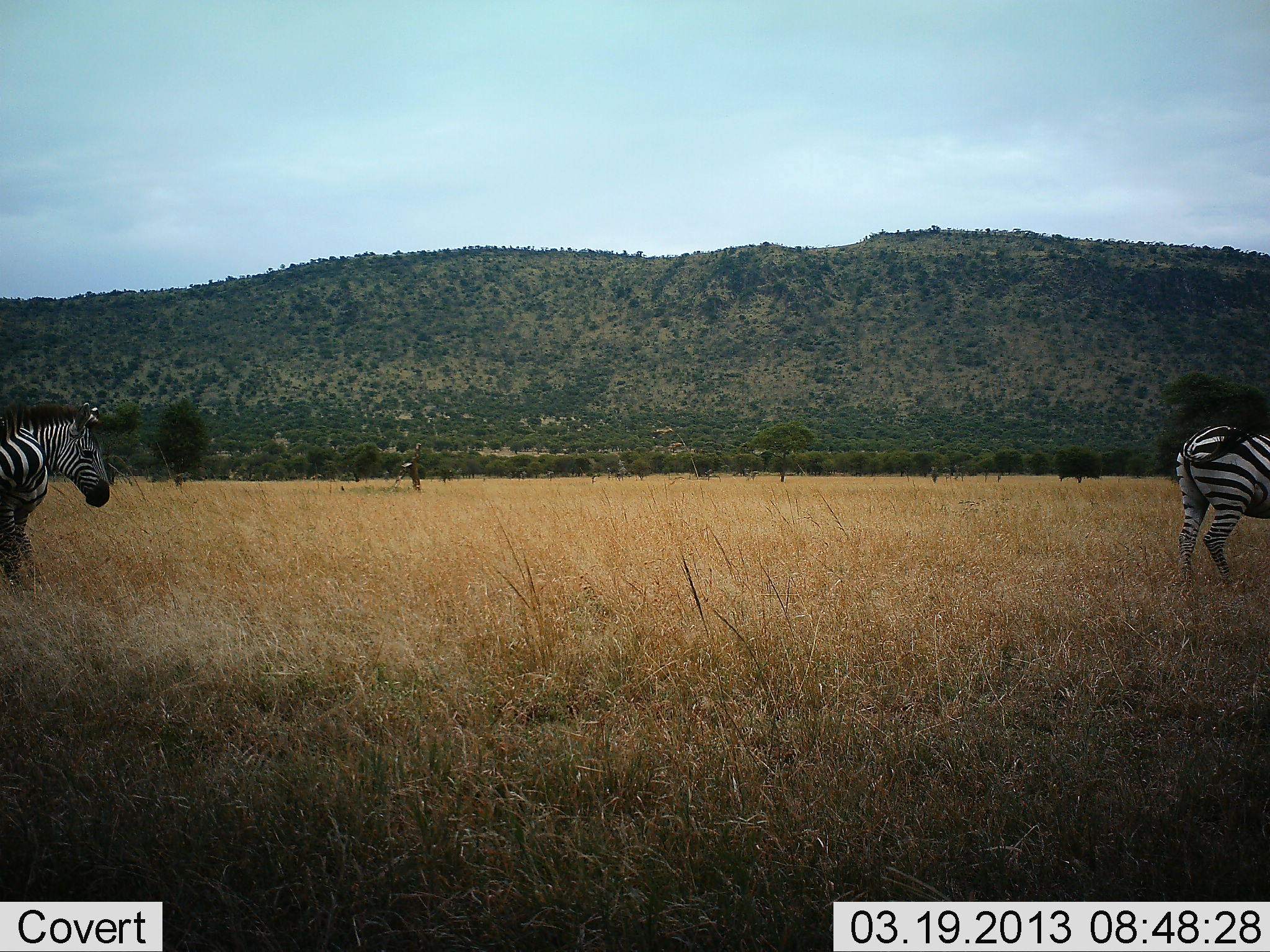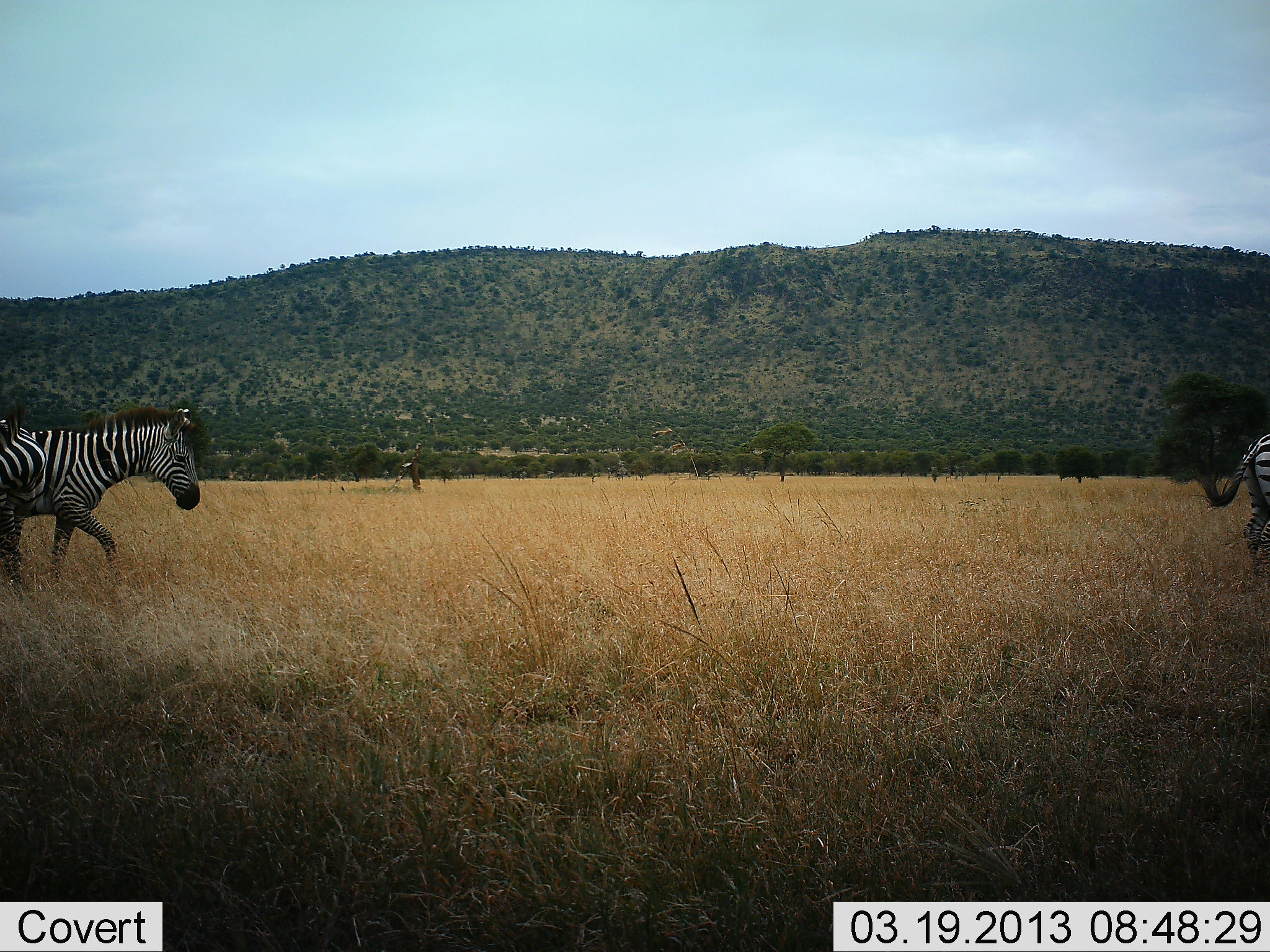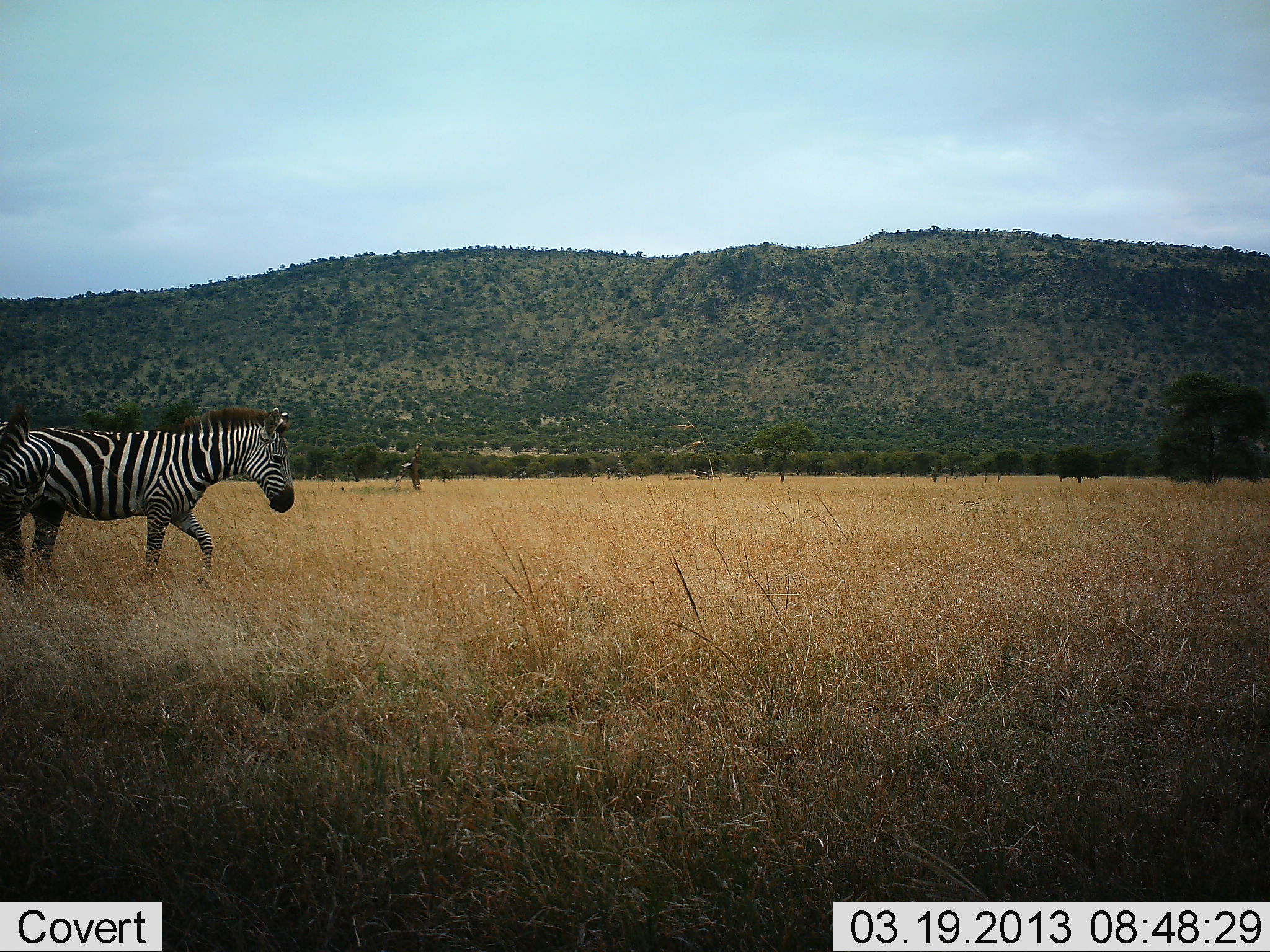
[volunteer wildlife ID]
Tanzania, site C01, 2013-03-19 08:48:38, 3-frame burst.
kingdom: Animalia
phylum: Chordata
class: Mammalia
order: Perissodactyla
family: Equidae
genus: Equus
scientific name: Equus quagga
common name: plains zebra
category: zebra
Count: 3.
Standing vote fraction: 38%.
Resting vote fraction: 0%.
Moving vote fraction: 95%.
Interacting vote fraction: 0%.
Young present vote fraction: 0%.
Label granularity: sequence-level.